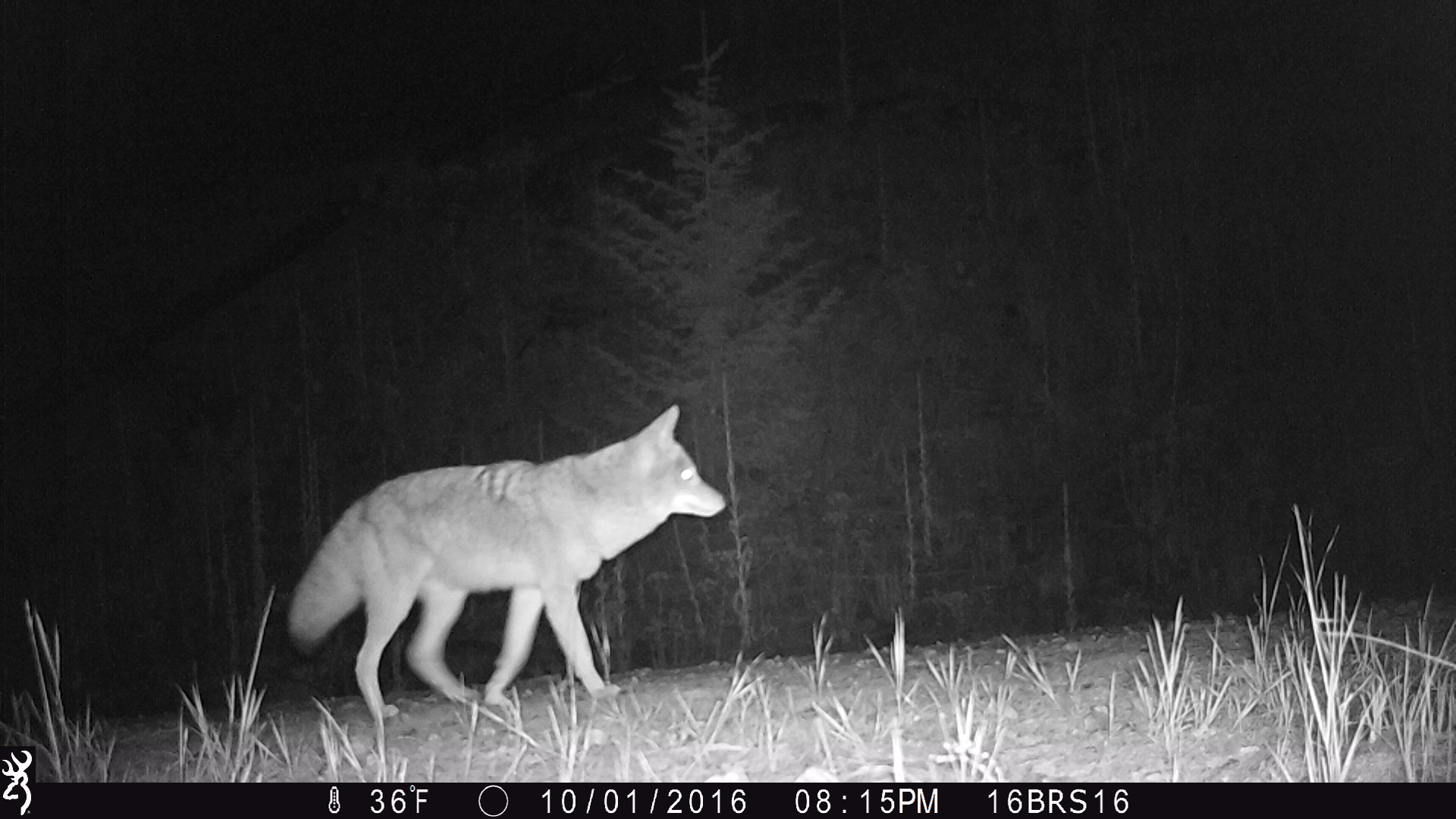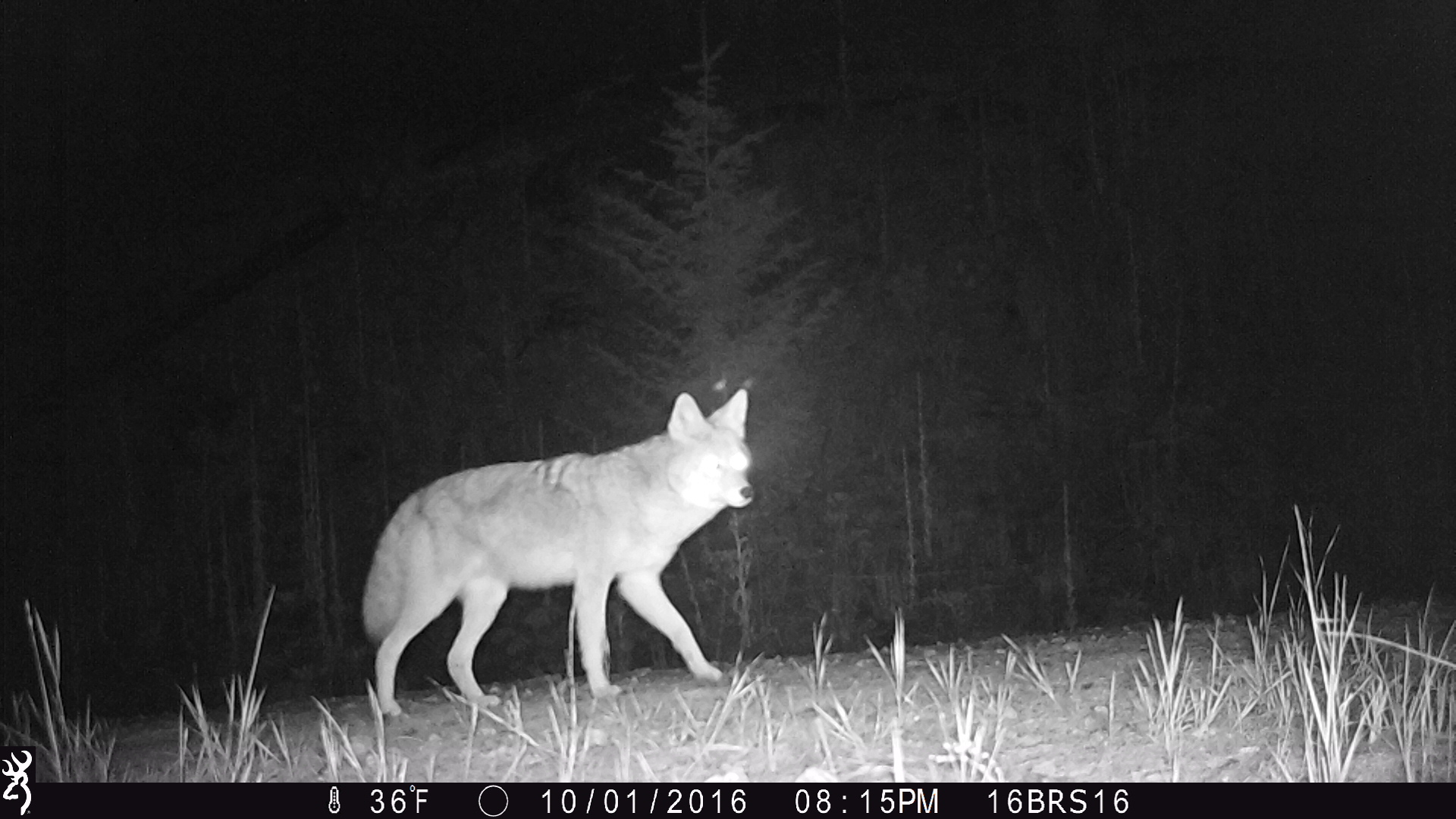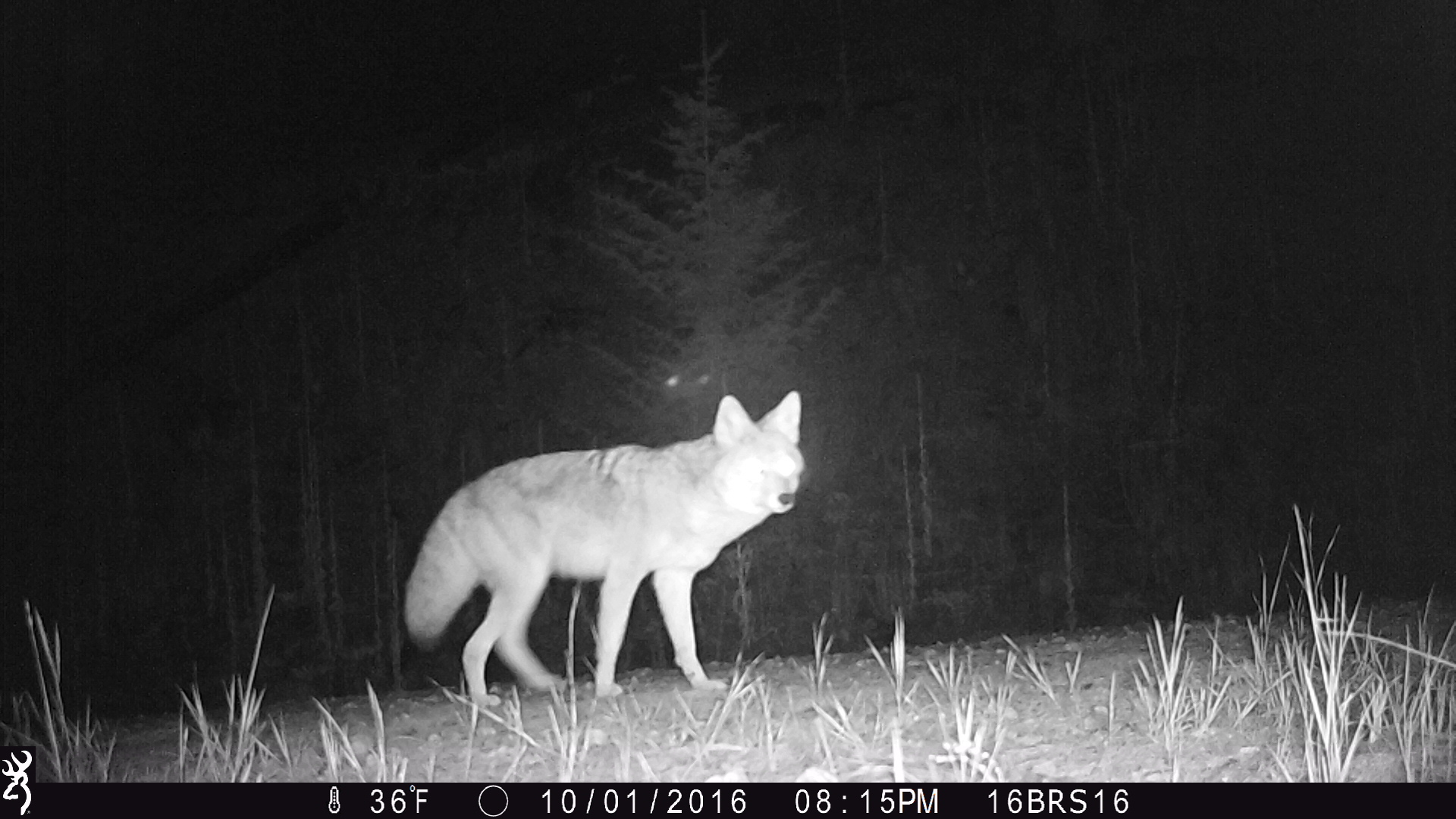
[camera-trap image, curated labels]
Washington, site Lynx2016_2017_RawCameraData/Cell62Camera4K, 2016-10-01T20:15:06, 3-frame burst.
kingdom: Animalia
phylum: Chordata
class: Mammalia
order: Carnivora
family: Canidae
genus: Canis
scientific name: Canis latrans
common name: coyote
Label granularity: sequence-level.